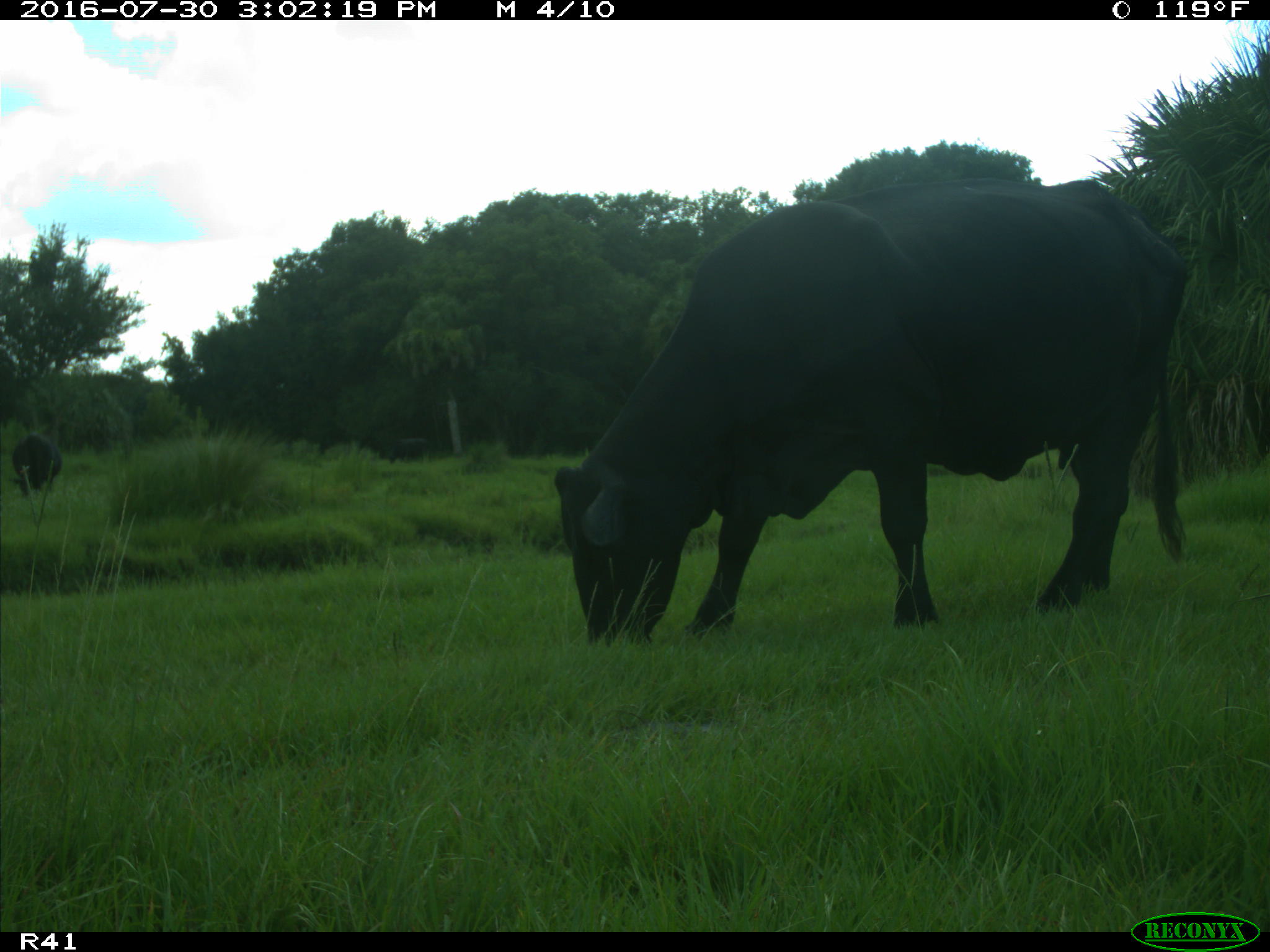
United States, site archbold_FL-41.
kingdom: Animalia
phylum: Chordata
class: Mammalia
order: Artiodactyla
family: Bovidae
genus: Bos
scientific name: Bos taurus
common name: domestic cow